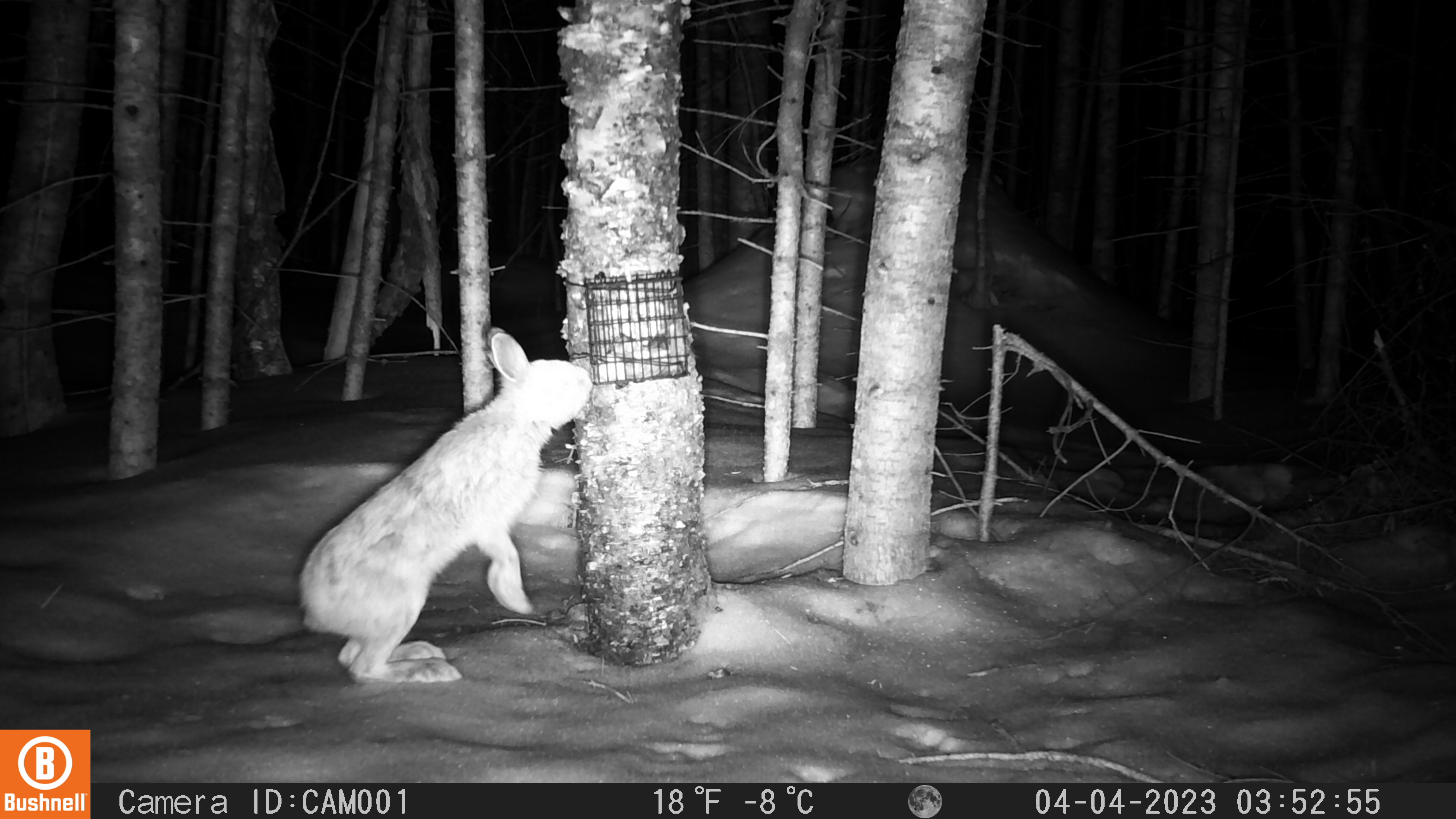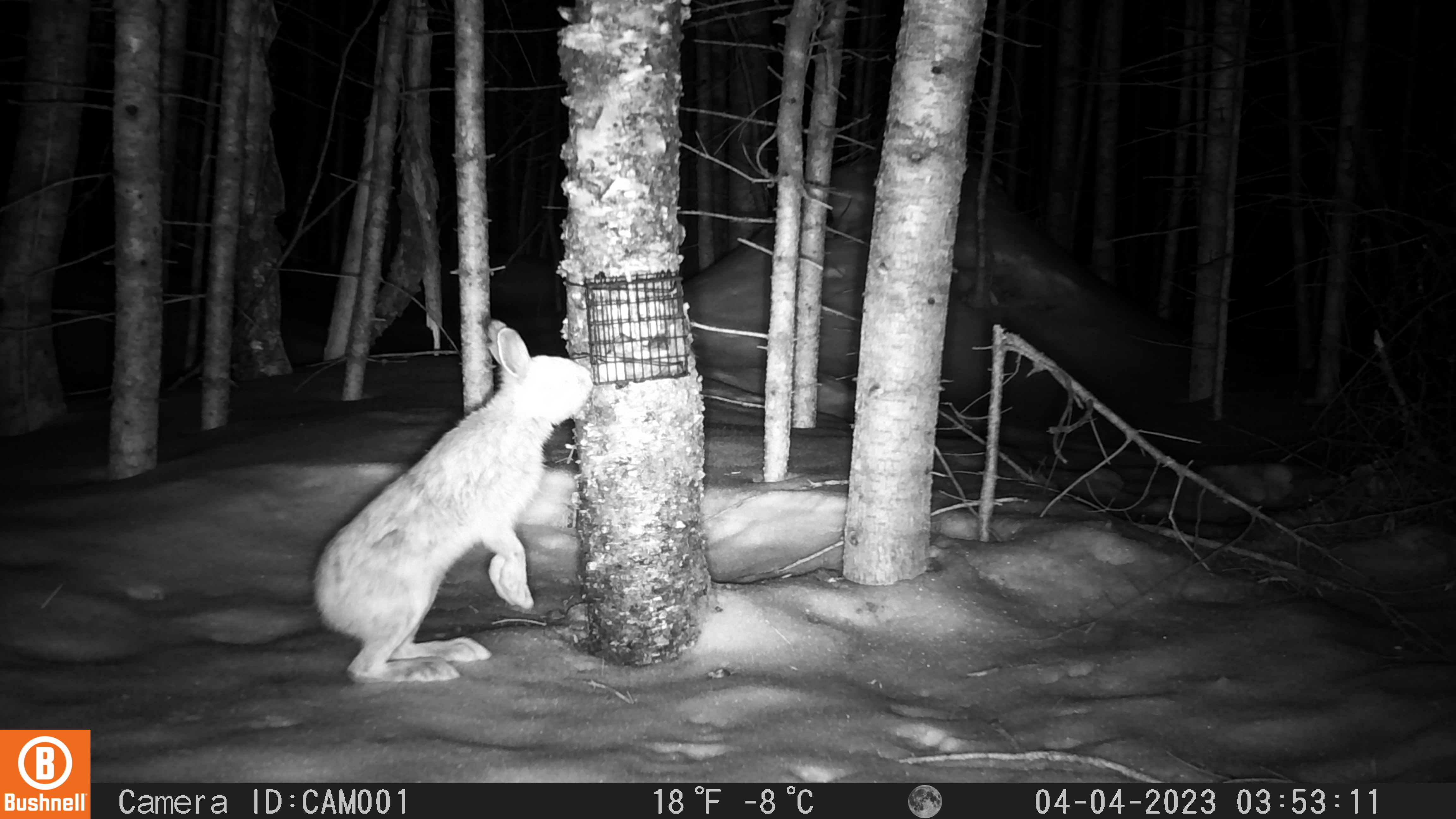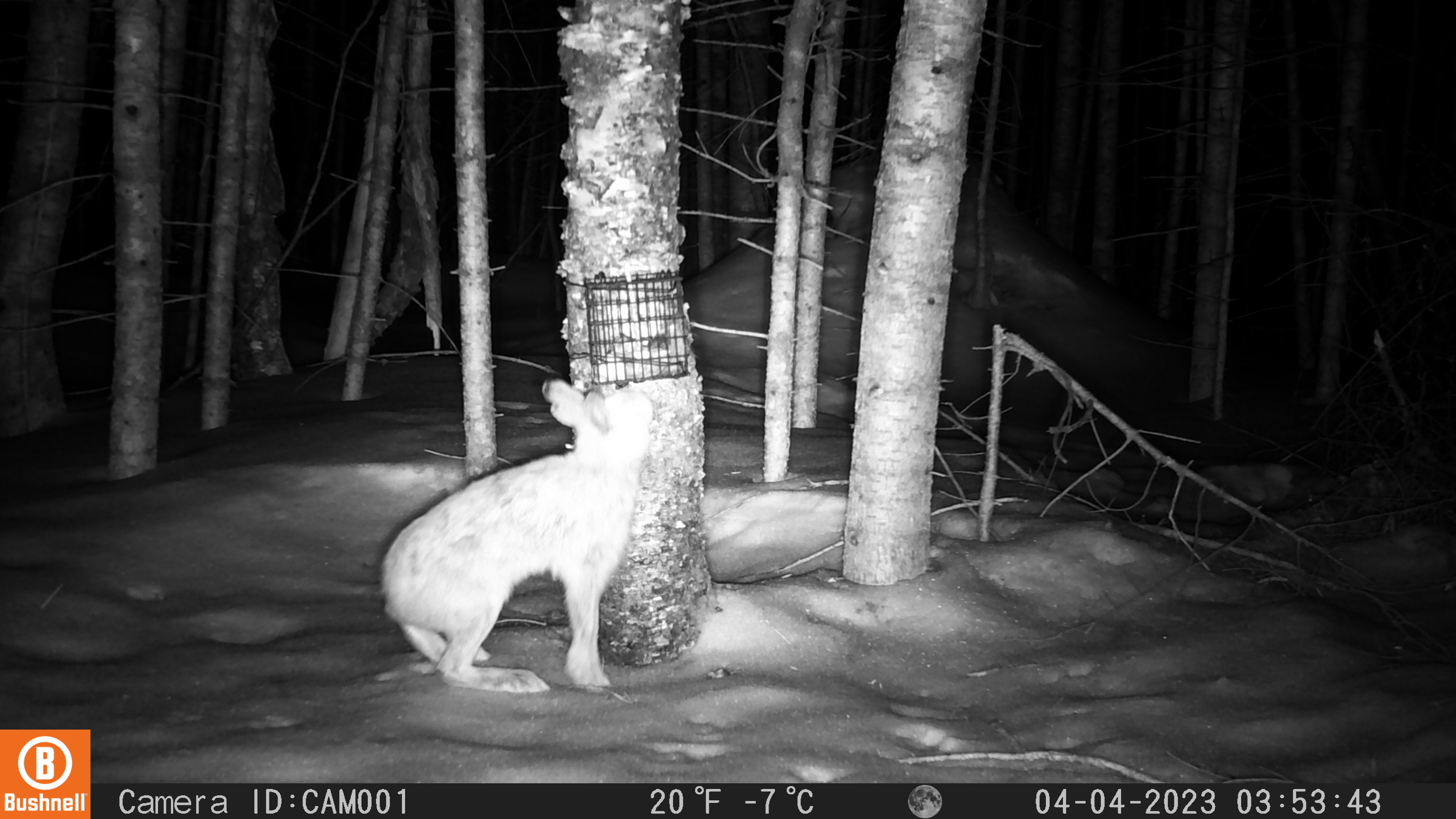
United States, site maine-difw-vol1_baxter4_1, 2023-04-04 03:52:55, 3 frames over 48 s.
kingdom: Animalia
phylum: Chordata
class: Mammalia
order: Lagomorpha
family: Leporidae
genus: Lepus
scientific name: Lepus americanus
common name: snowshoe hare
Snowshoe hare (Lepus americanus).